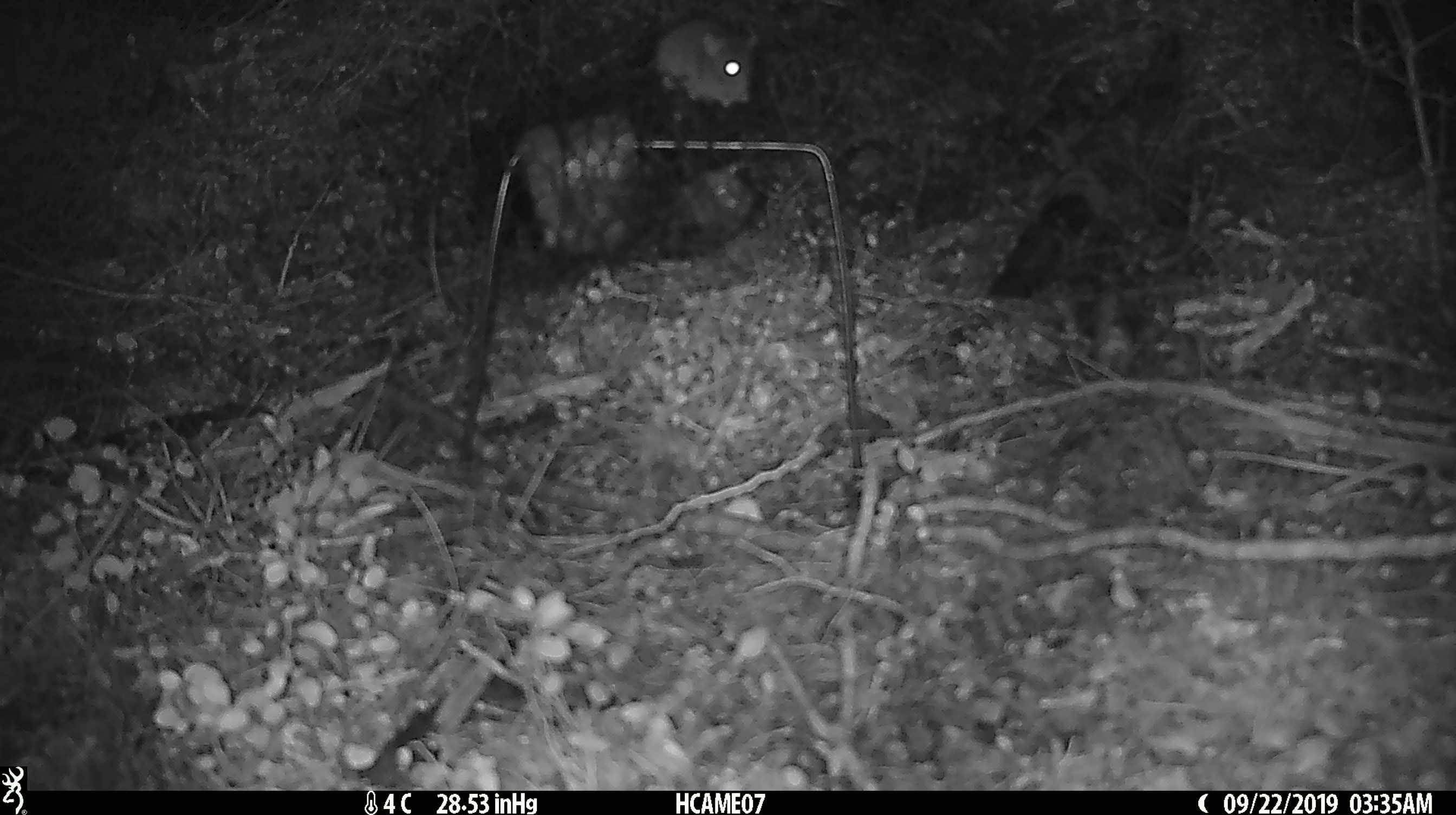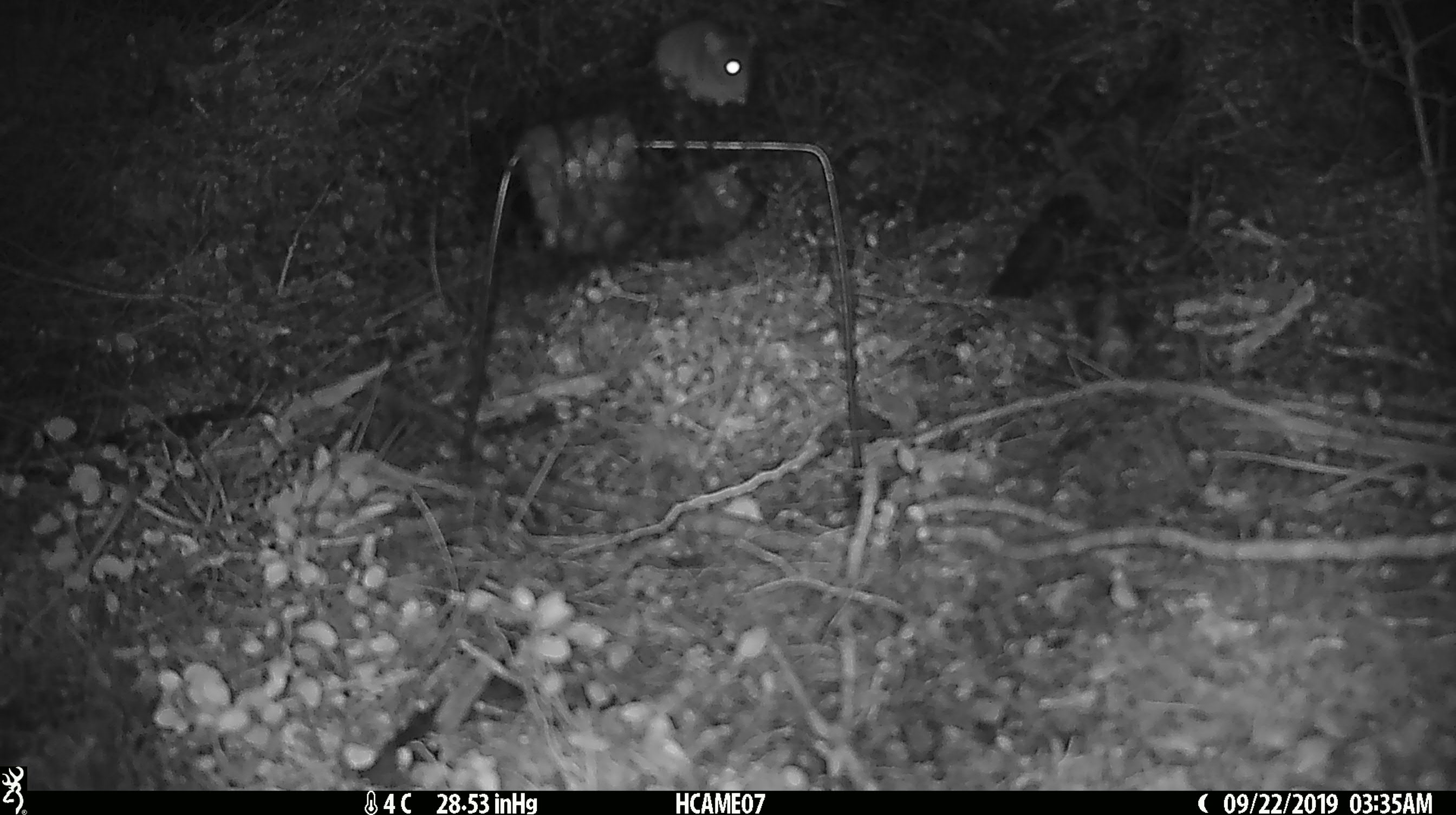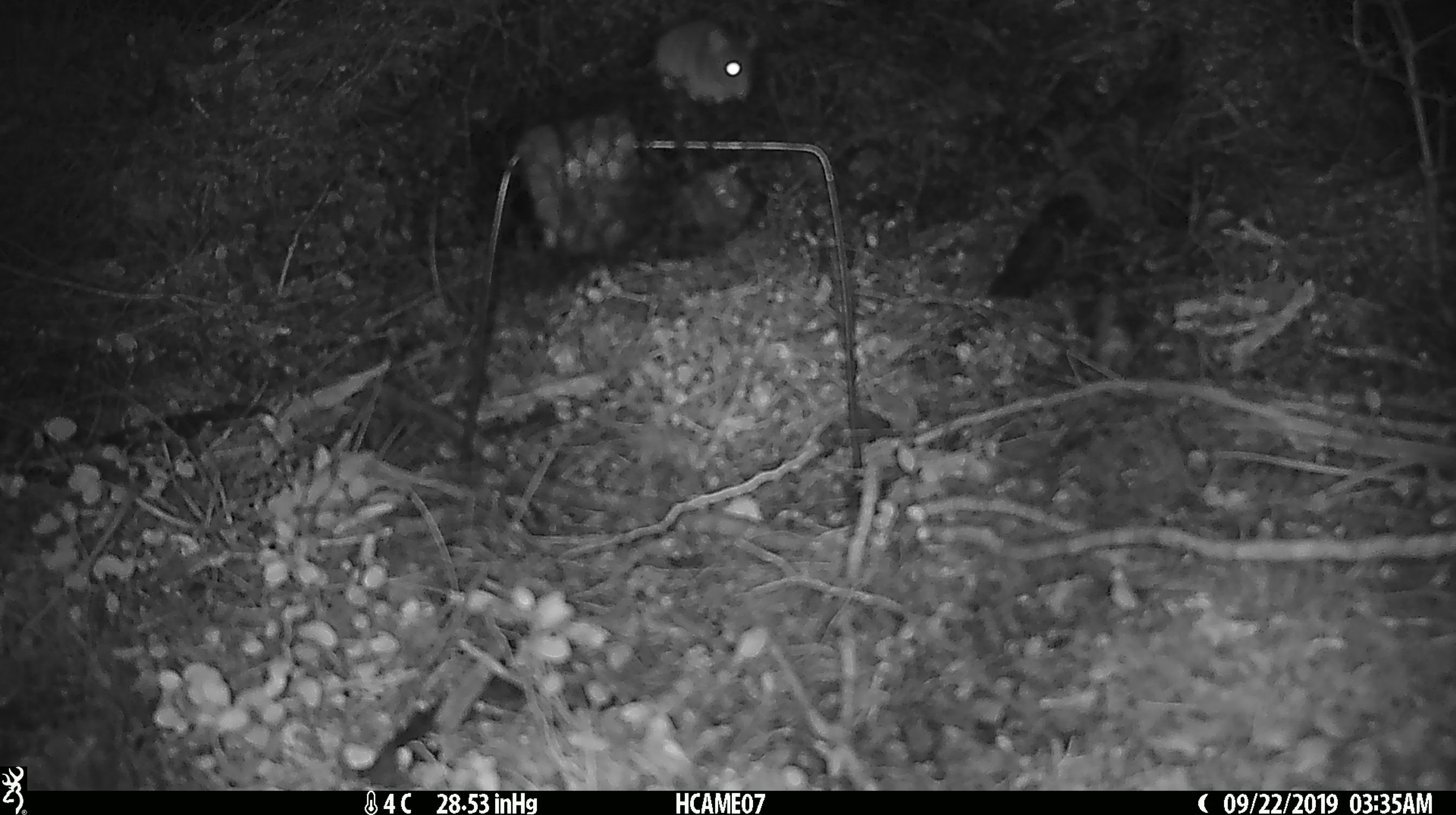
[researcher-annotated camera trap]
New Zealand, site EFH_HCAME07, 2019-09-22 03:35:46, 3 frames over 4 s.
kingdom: Animalia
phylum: Chordata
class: Mammalia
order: Rodentia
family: Muridae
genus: Rattus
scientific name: Rattus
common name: rat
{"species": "rat (Rattus)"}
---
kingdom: Animalia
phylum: Chordata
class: Mammalia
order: Rodentia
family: Muridae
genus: Mus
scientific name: Mus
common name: mouse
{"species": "mouse (Mus)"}